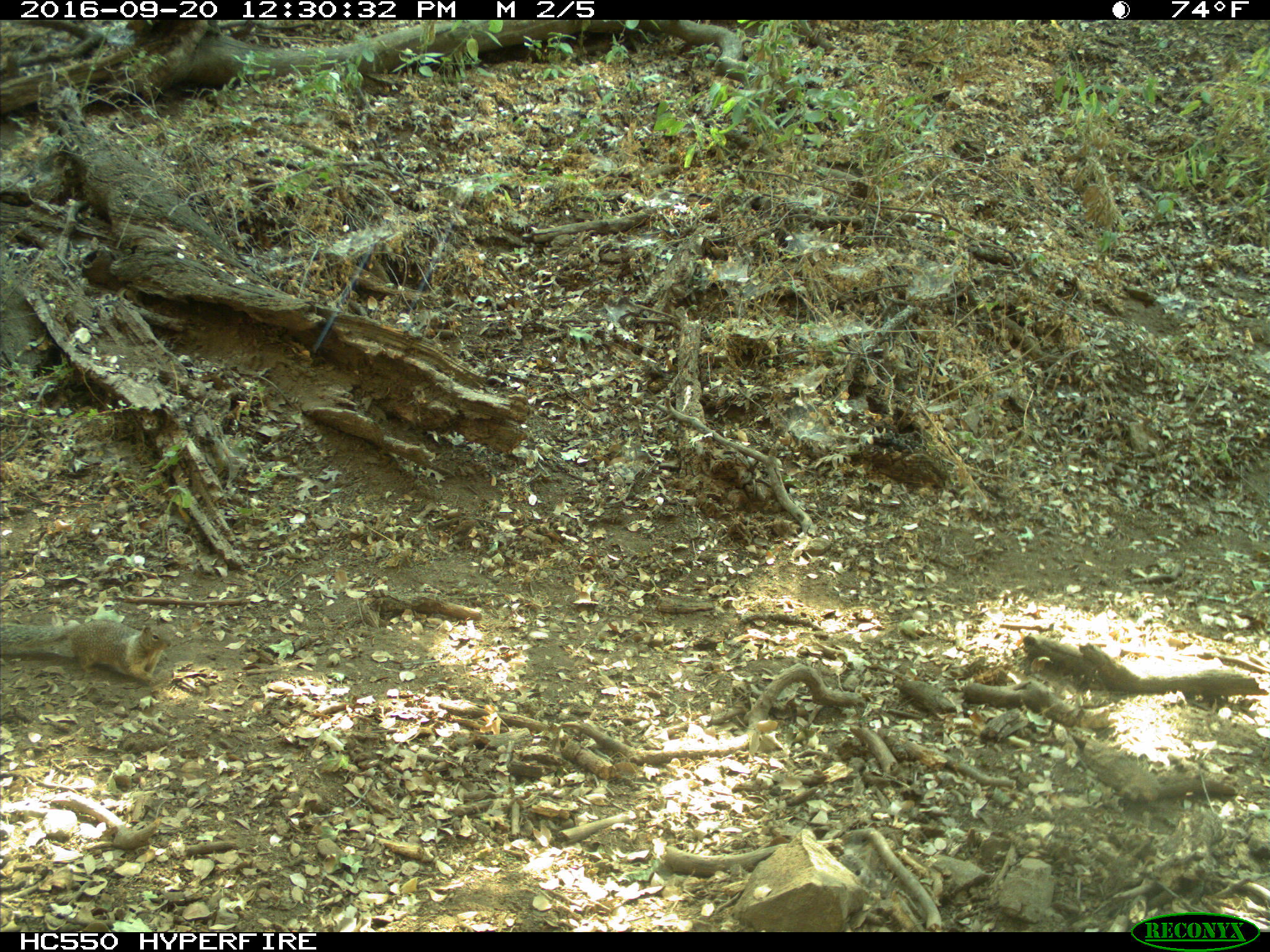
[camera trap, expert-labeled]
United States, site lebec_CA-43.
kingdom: Animalia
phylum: Chordata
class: Mammalia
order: Rodentia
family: Sciuridae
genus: Otospermophilus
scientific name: Otospermophilus beecheyi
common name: california ground squirrel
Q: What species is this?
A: Otospermophilus beecheyi (california ground squirrel).